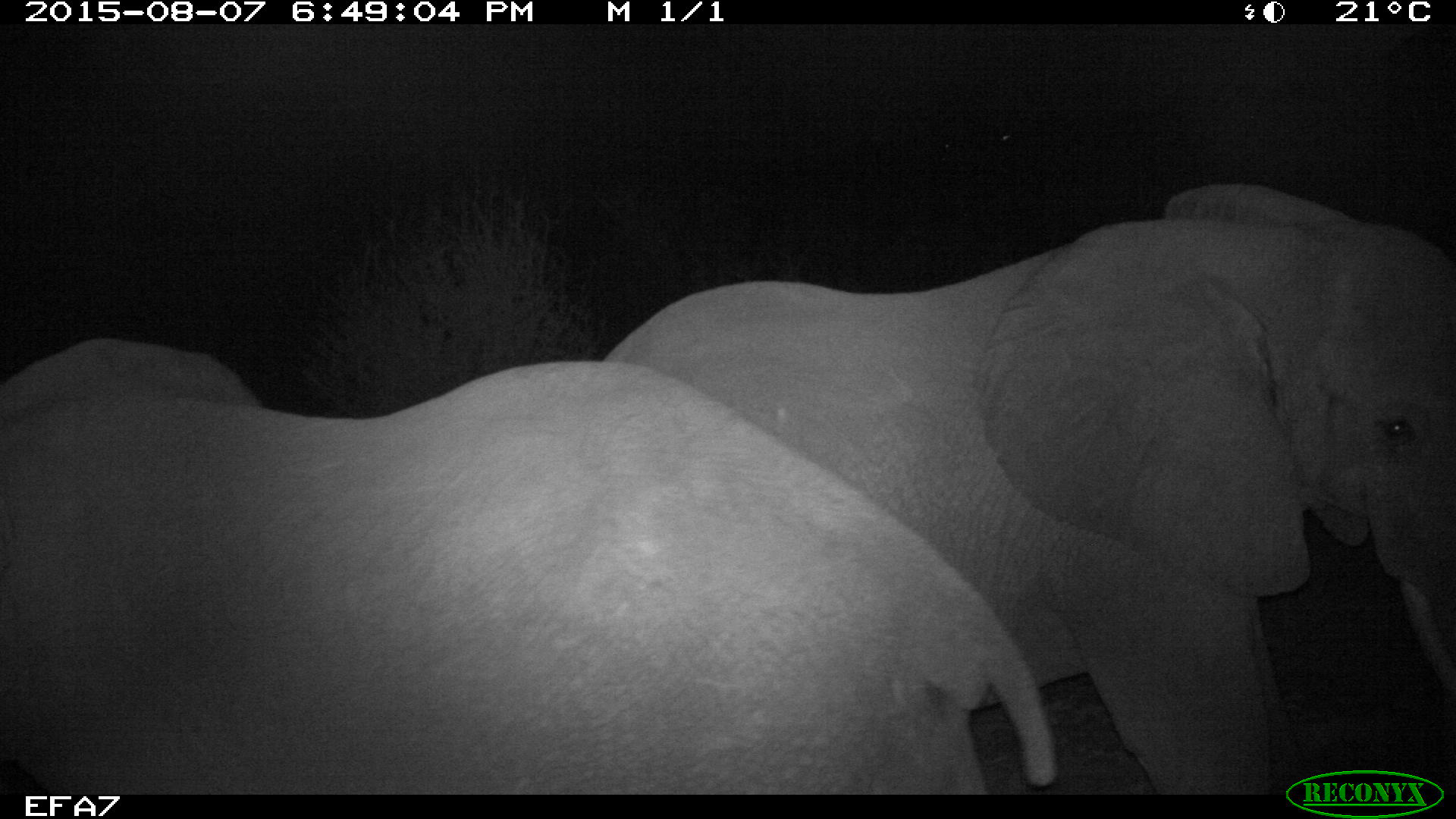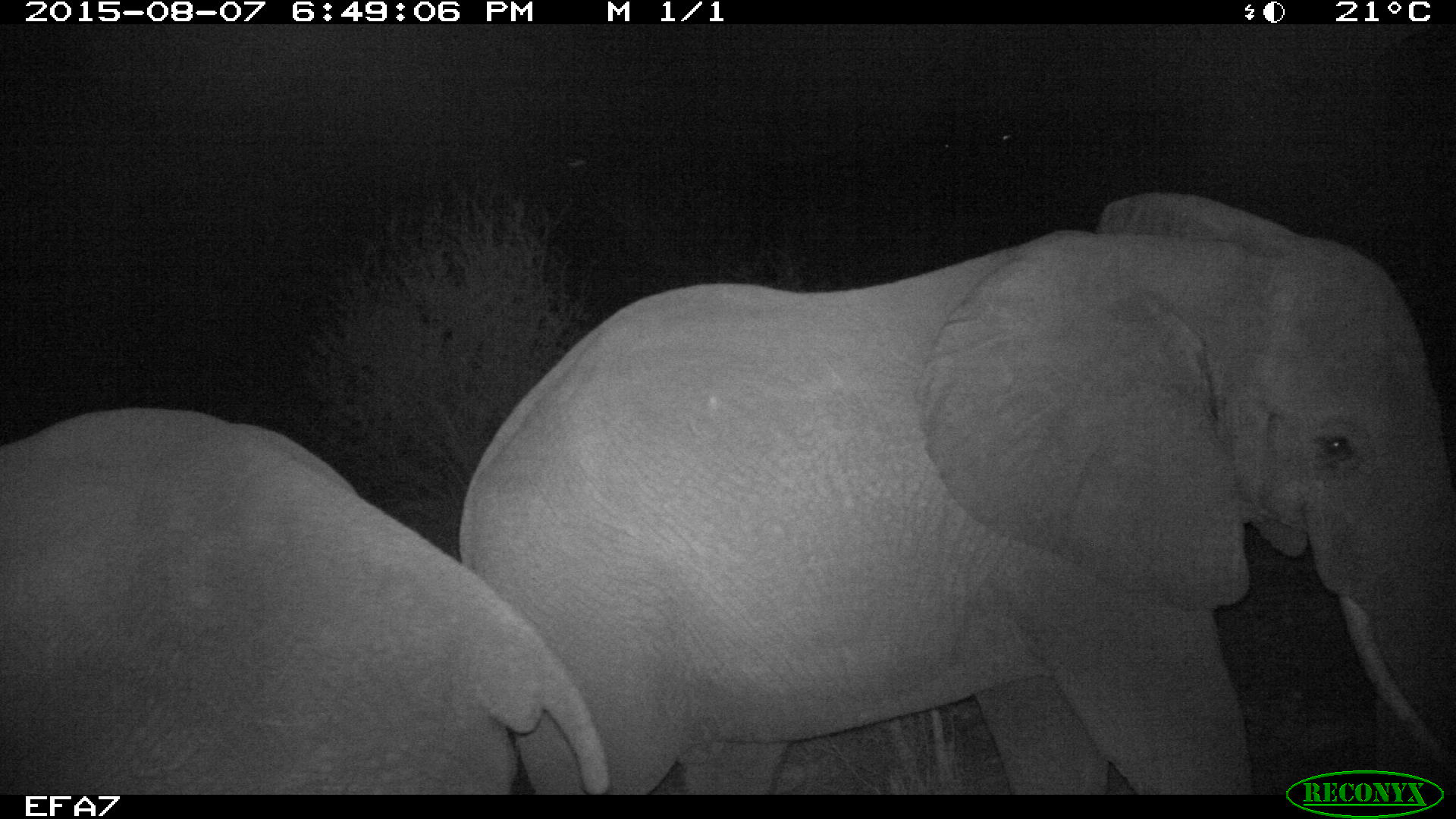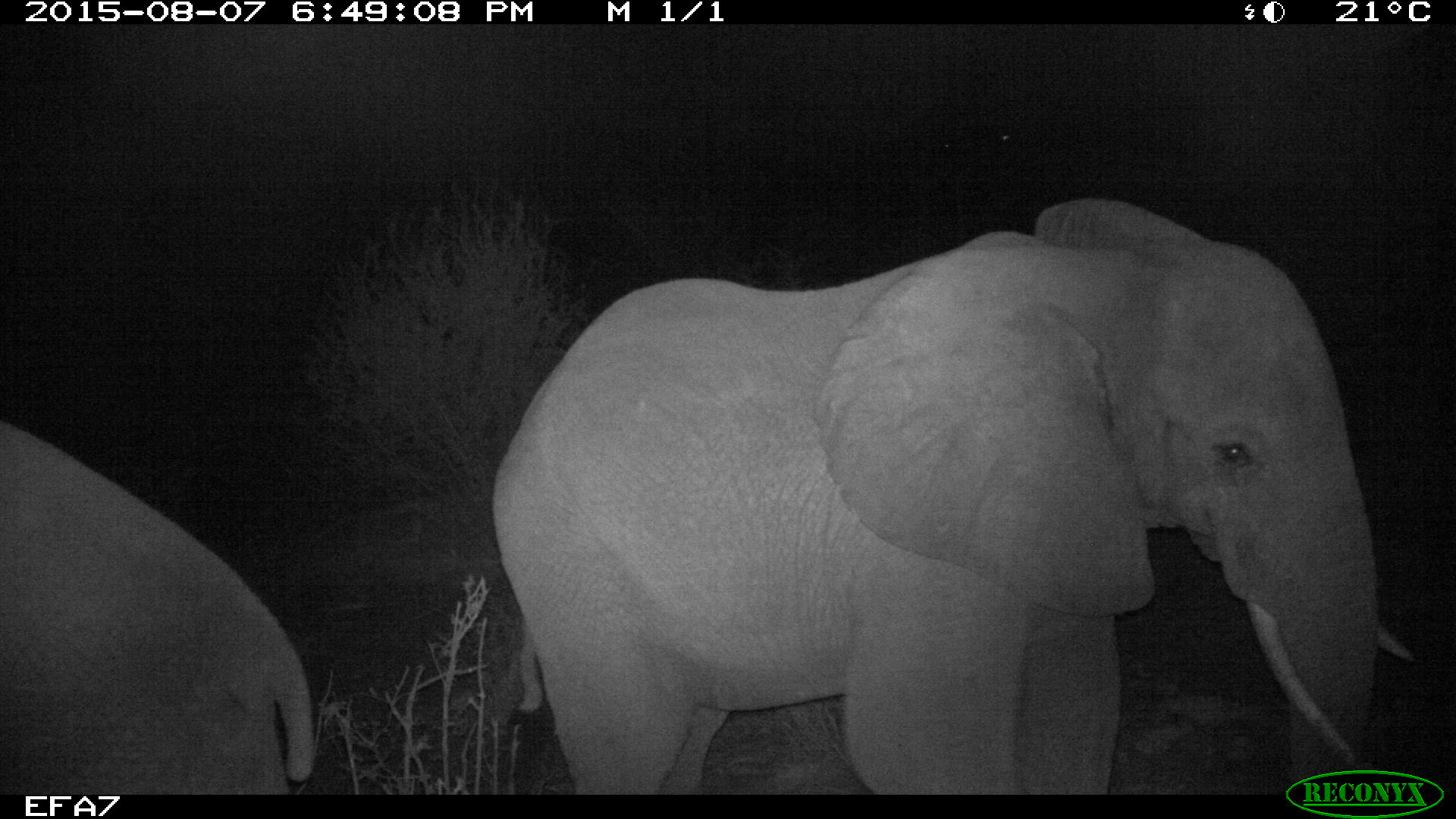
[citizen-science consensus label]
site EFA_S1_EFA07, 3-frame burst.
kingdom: Animalia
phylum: Chordata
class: Mammalia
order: Proboscidea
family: Elephantidae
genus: Loxodonta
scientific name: Loxodonta africana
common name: african bush elephant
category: elephant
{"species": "elephant (african bush elephant) (Loxodonta africana)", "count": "2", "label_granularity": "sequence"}